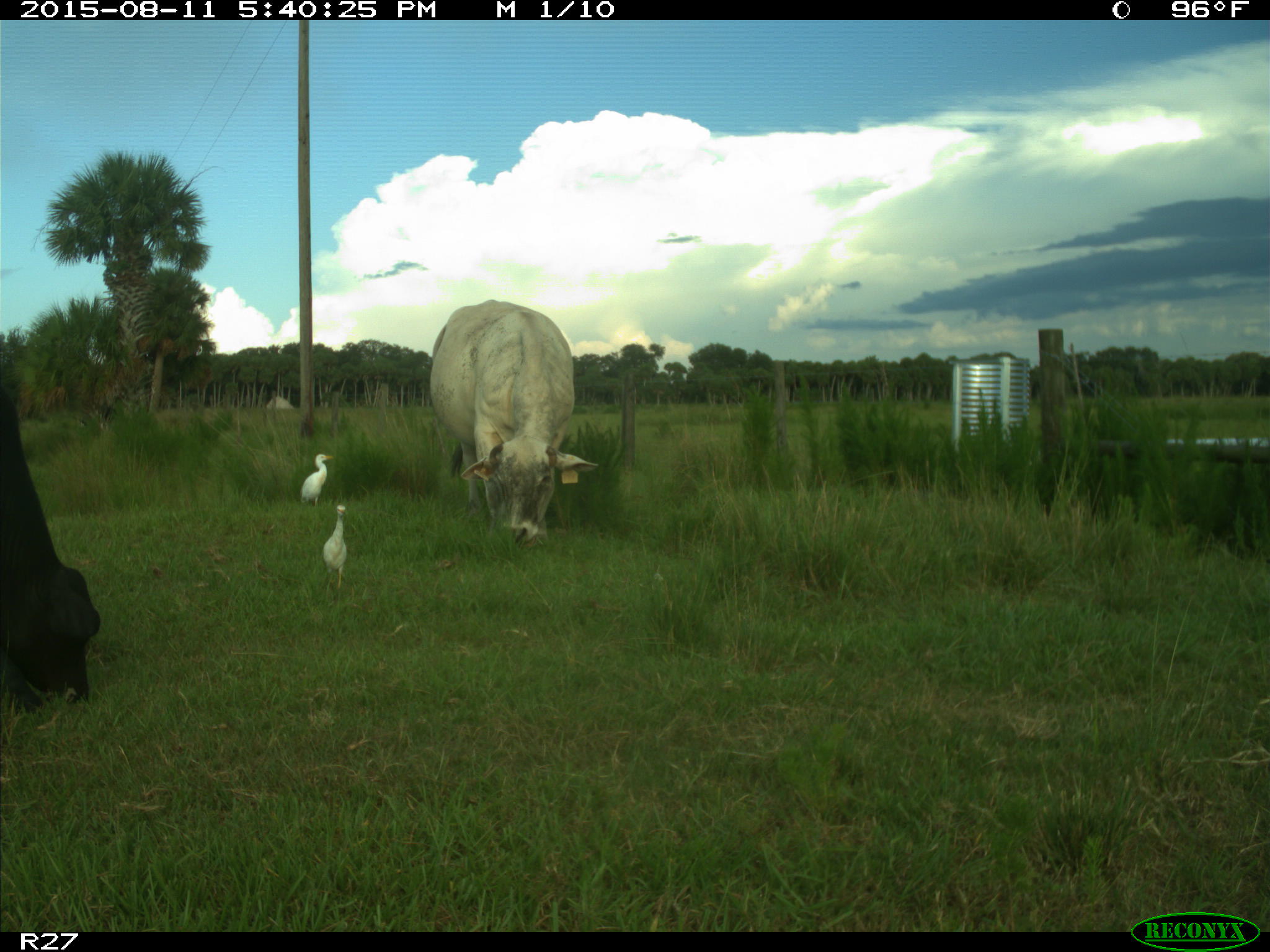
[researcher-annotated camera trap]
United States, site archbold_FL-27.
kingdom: Animalia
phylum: Chordata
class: Mammalia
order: Artiodactyla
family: Bovidae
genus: Bos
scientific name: Bos taurus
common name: domestic cow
Bos taurus (domestic cow).